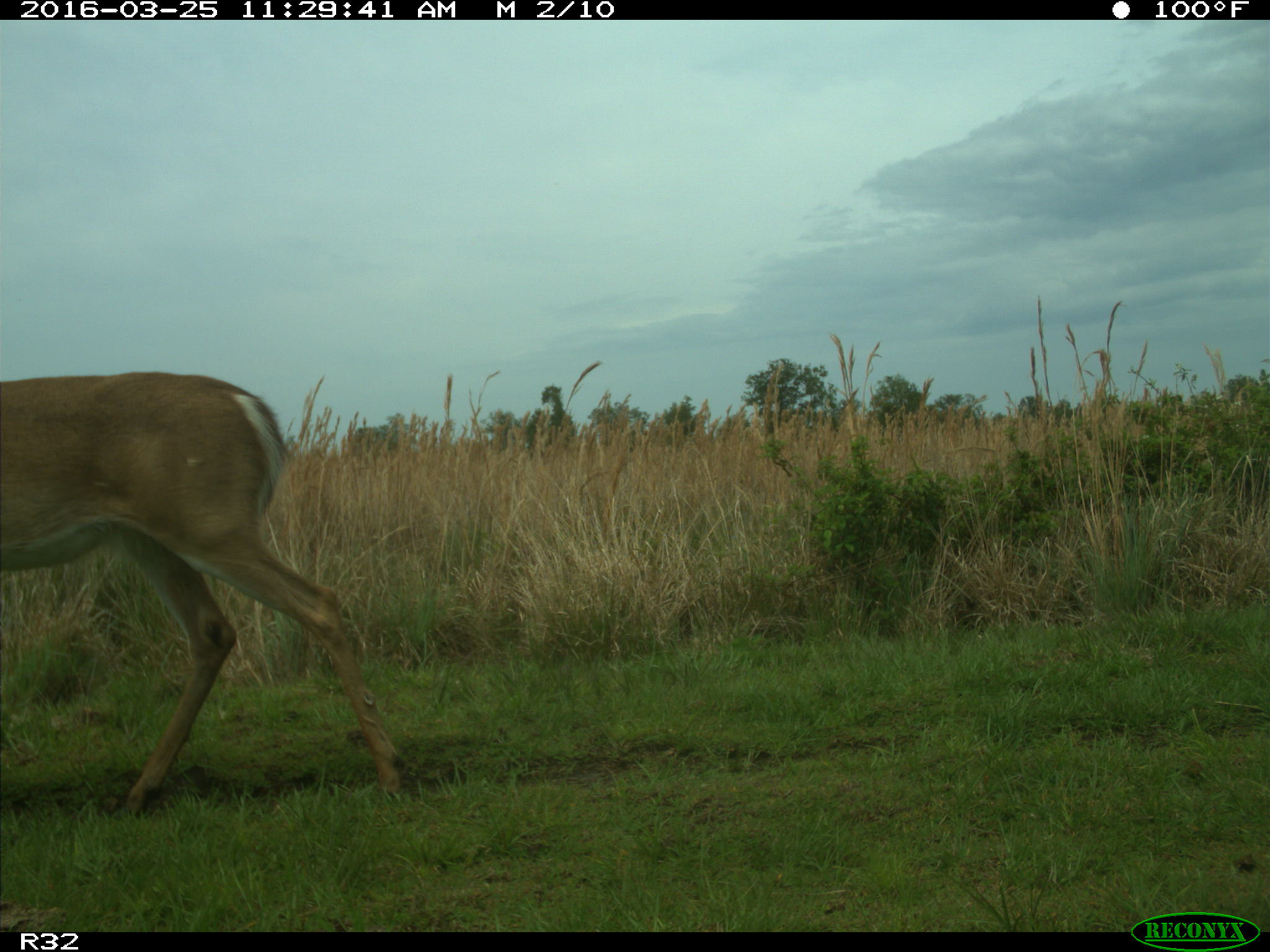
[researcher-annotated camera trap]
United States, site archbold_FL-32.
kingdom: Animalia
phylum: Chordata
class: Mammalia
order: Artiodactyla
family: Cervidae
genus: Odocoileus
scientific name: Odocoileus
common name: deer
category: unidentified deer